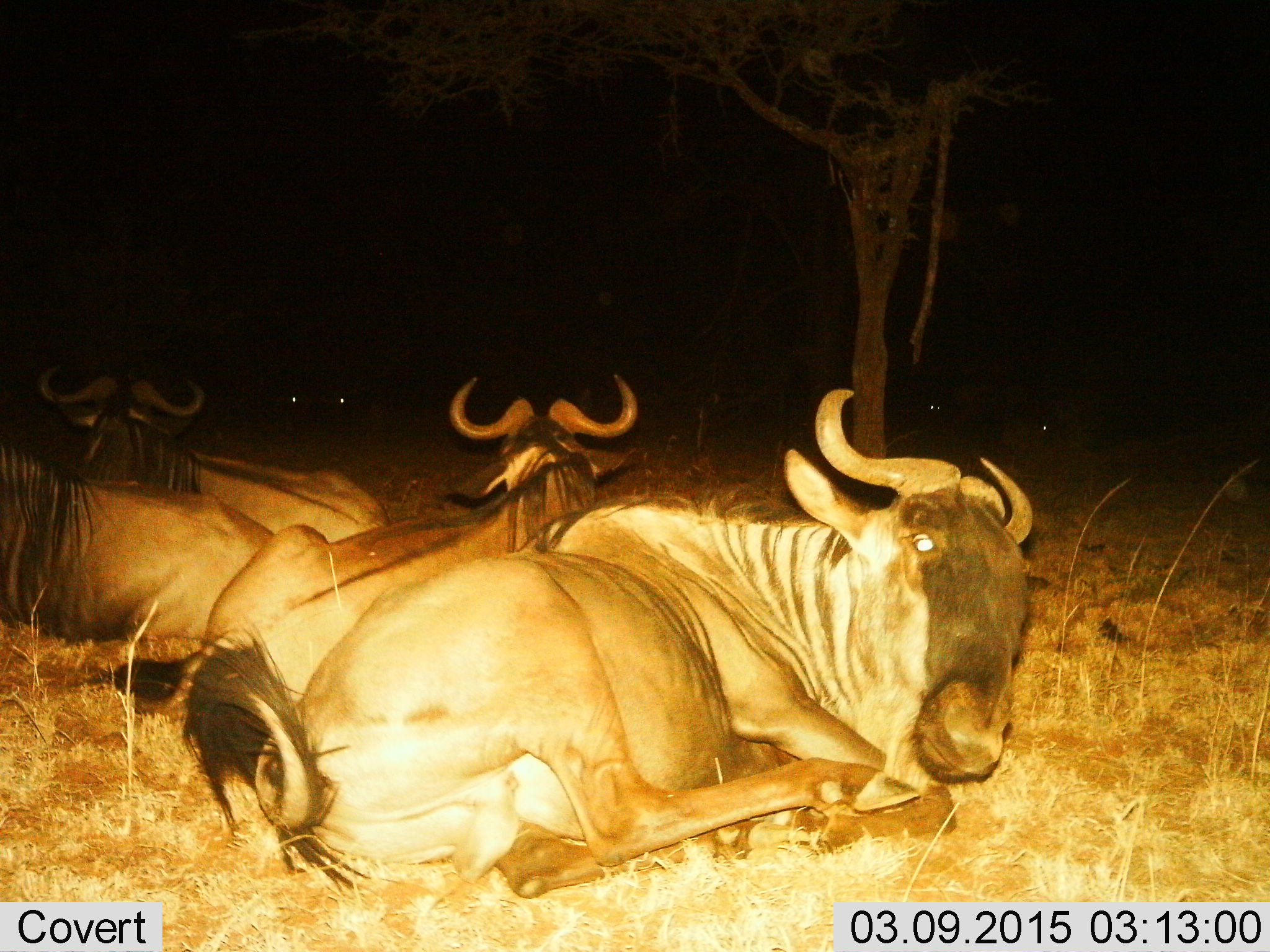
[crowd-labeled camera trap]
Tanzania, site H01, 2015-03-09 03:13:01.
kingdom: Animalia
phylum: Chordata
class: Mammalia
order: Artiodactyla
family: Bovidae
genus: Connochaetes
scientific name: Connochaetes taurinus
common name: blue wildebeest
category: wildebeest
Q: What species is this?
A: Wildebeest (blue wildebeest) (Connochaetes taurinus).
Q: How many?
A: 5.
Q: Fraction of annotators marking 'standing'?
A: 0%.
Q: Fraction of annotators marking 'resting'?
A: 100%.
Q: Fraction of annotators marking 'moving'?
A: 0%.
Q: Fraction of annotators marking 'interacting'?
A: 0%.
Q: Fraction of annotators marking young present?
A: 0%.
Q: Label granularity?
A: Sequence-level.